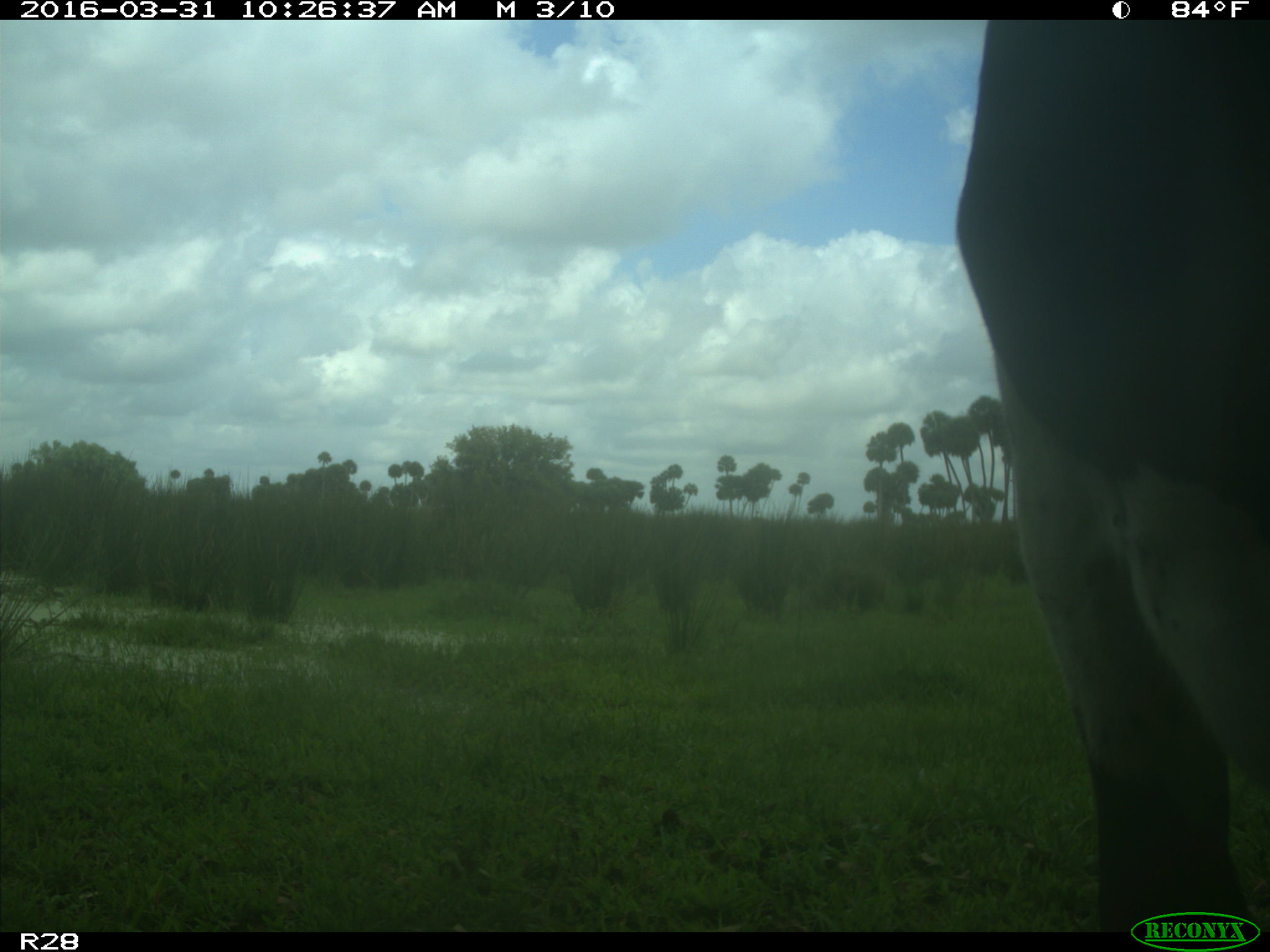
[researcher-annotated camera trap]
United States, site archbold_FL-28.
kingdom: Animalia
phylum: Chordata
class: Mammalia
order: Artiodactyla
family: Bovidae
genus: Bos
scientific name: Bos taurus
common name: domestic cow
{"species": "Bos taurus (domestic cow)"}